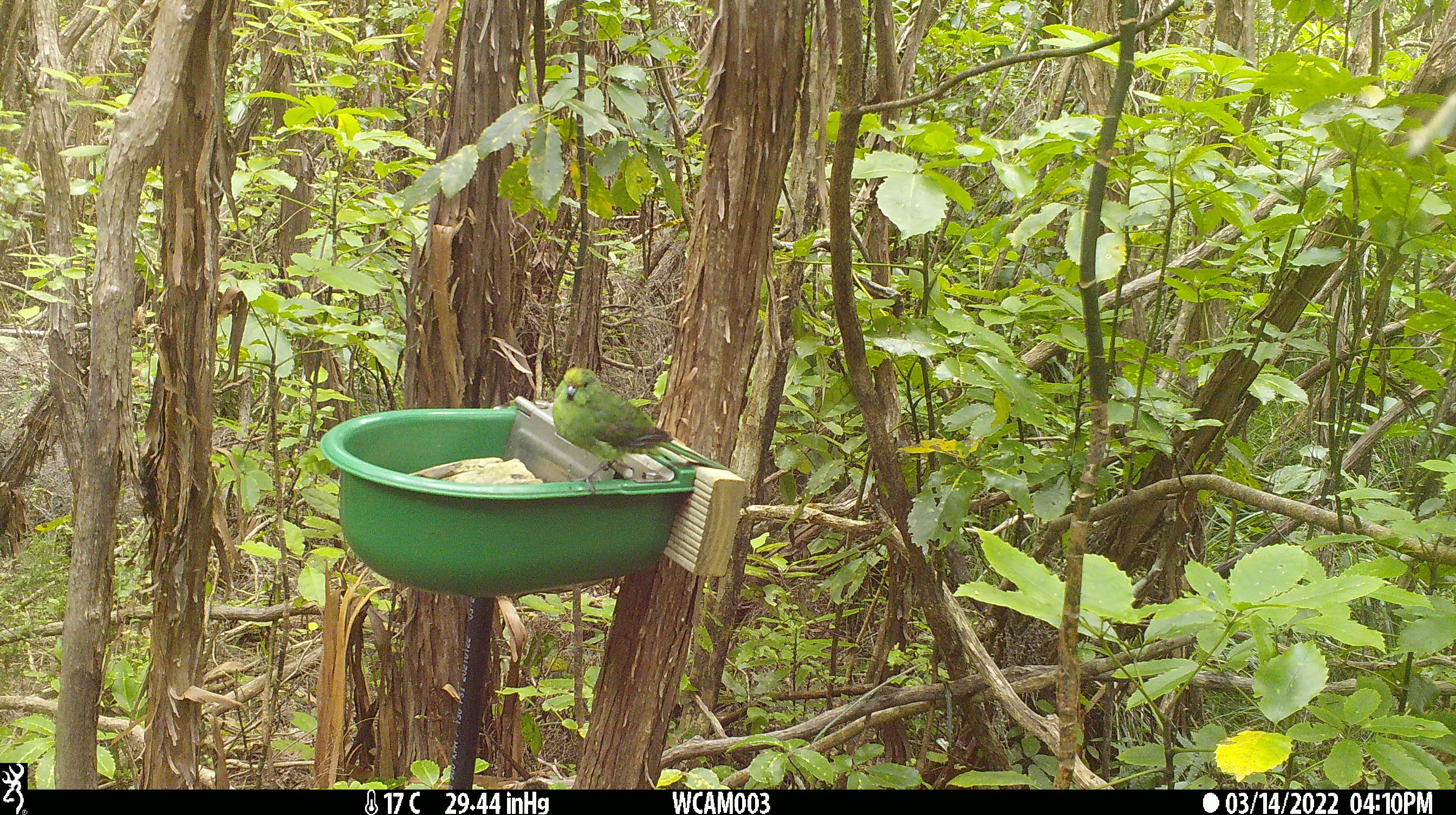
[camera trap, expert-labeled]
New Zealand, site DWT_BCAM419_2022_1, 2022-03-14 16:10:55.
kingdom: Animalia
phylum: Chordata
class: Aves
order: Psittaciformes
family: Psittaculidae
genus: Cyanoramphus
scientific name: Cyanoramphus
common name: parakeet